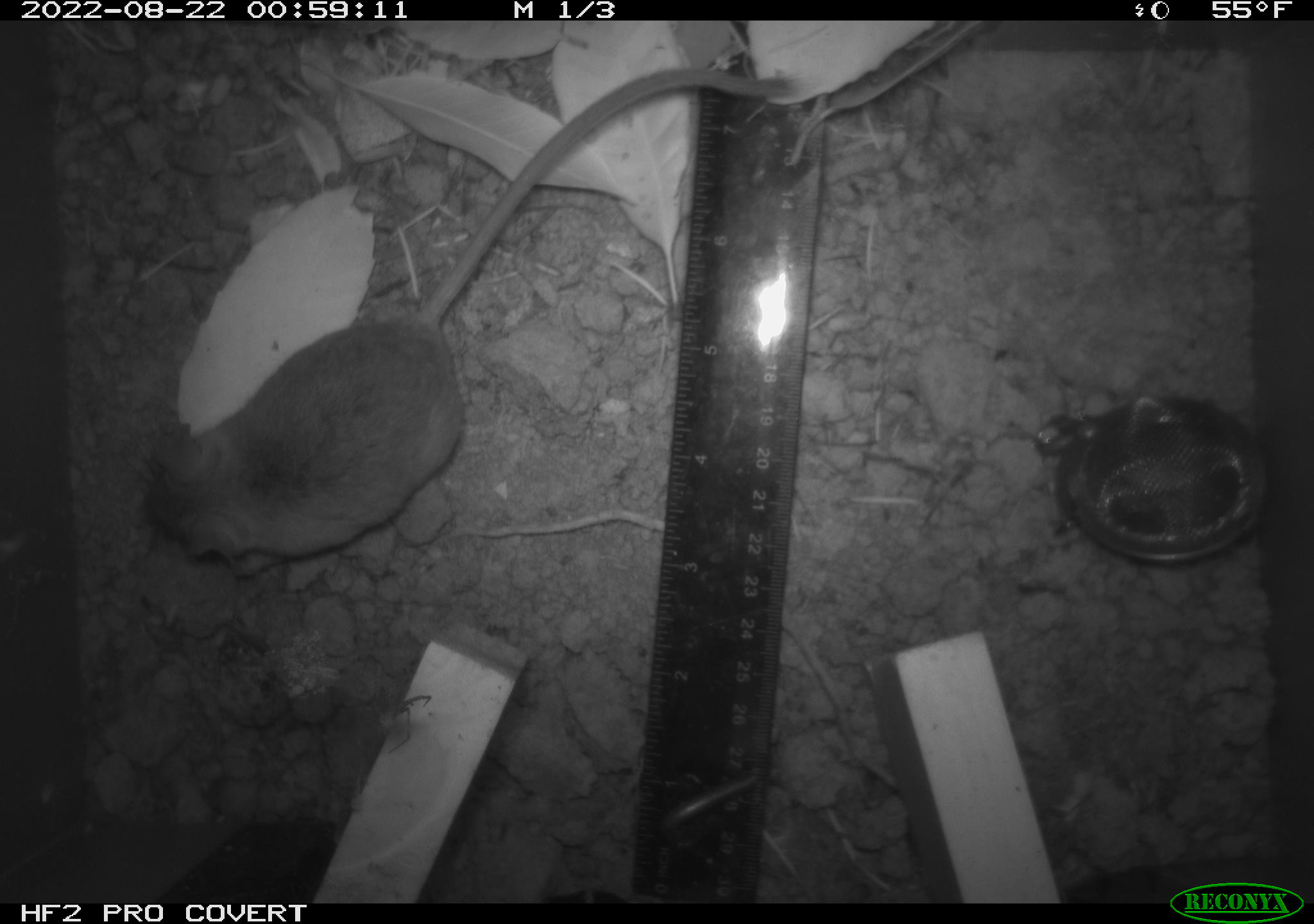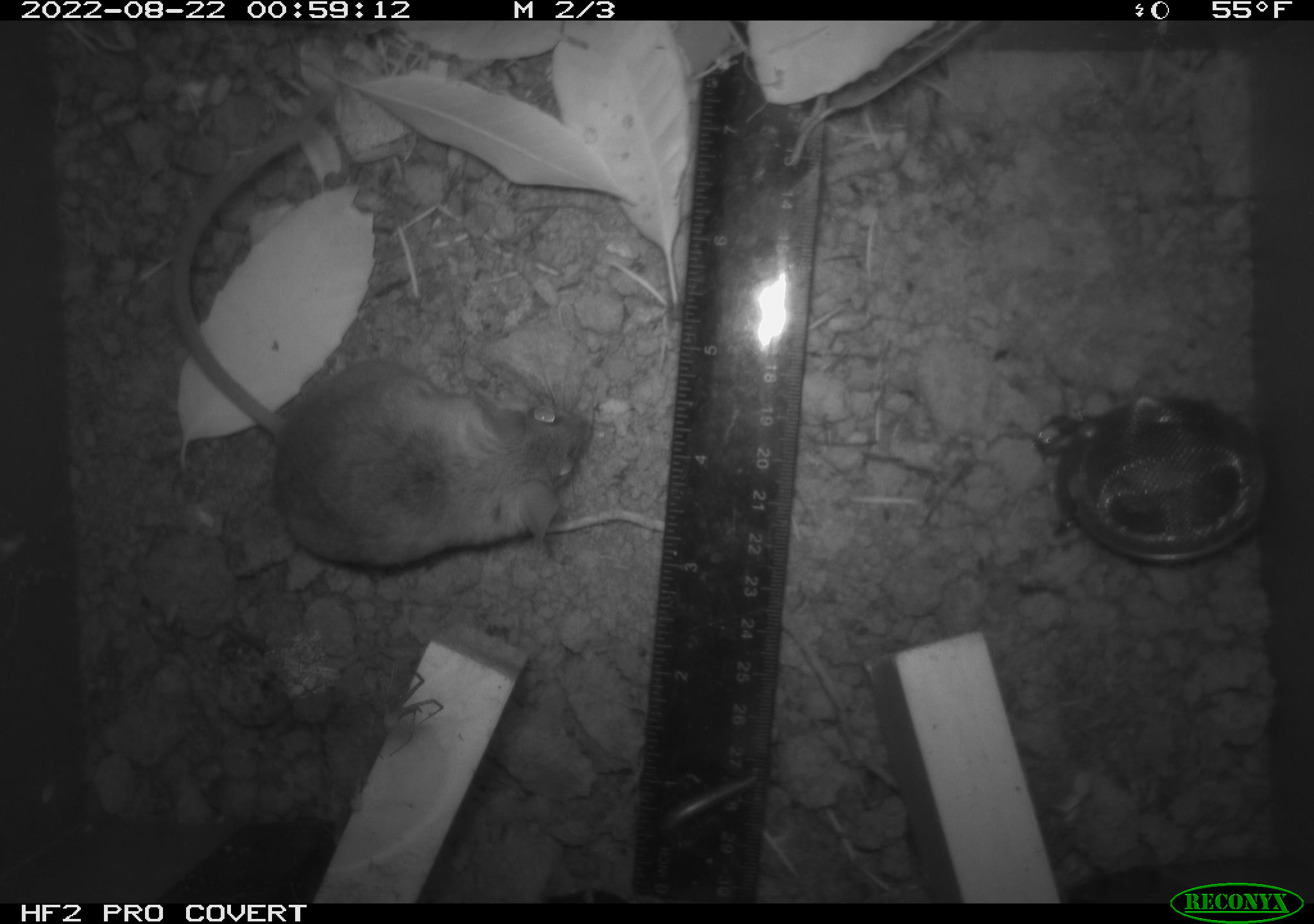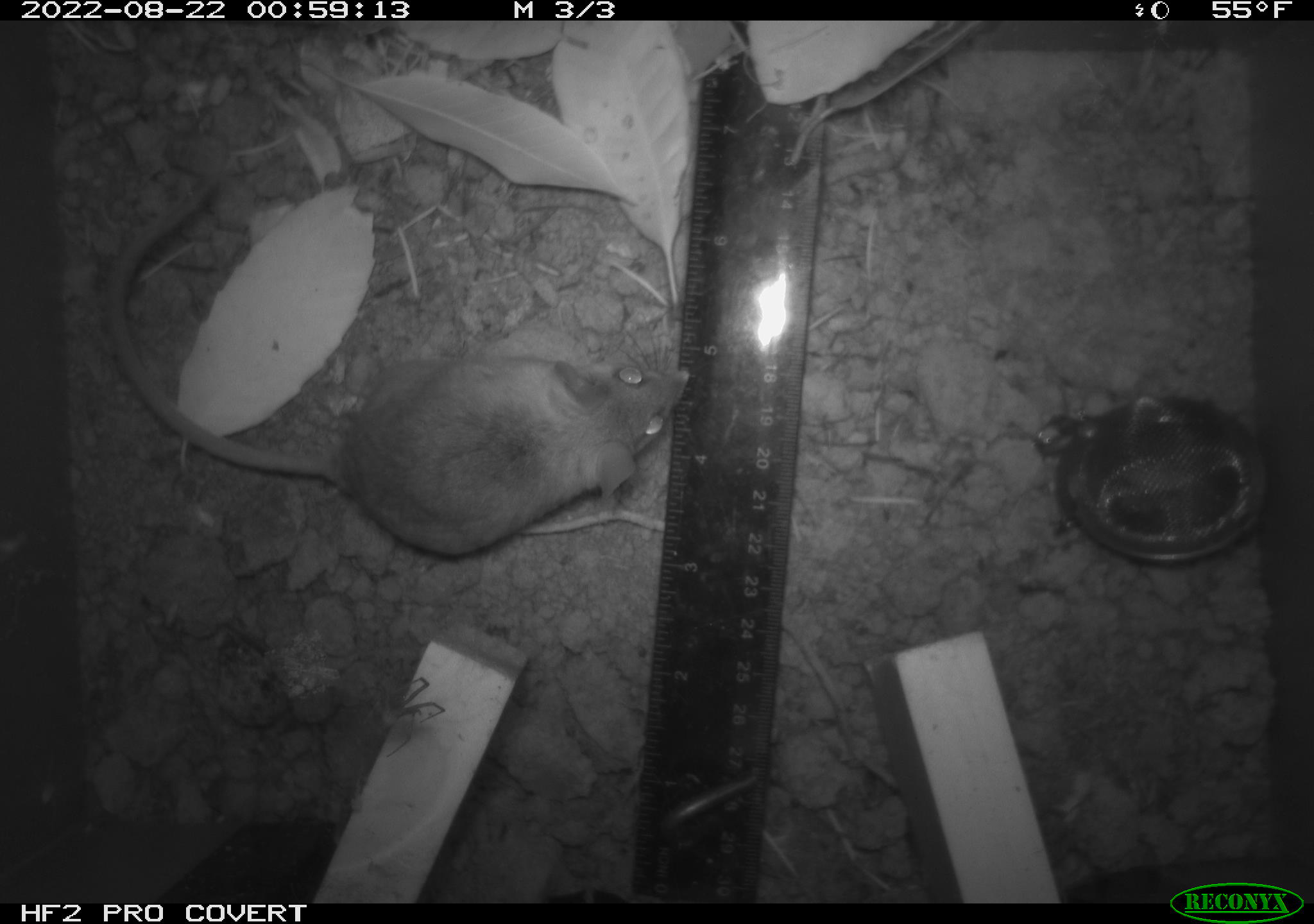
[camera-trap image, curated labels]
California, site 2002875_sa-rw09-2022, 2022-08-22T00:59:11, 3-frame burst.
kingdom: Animalia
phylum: Chordata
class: Mammalia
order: Rodentia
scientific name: Rodentia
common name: rodent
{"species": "rodent (Rodentia)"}